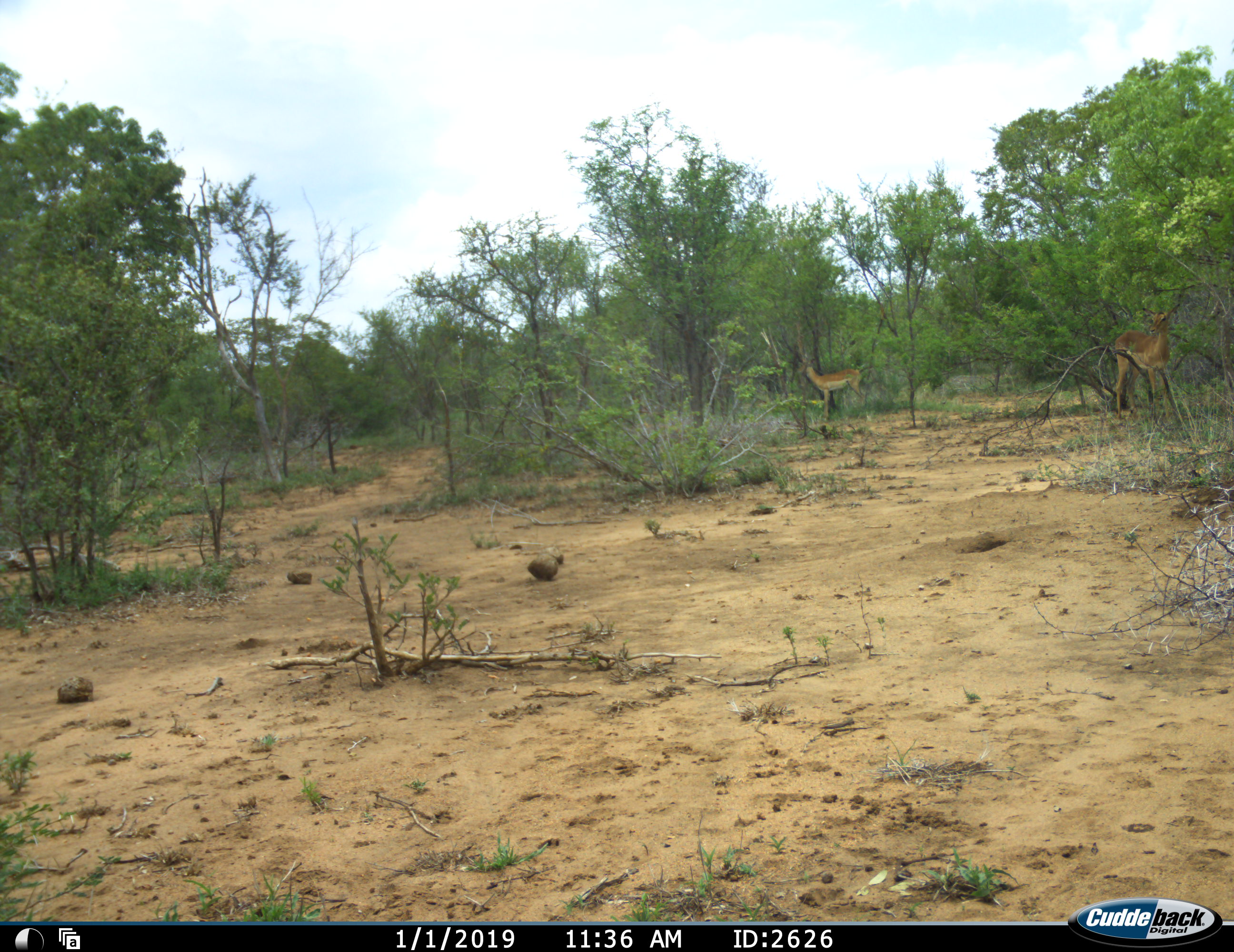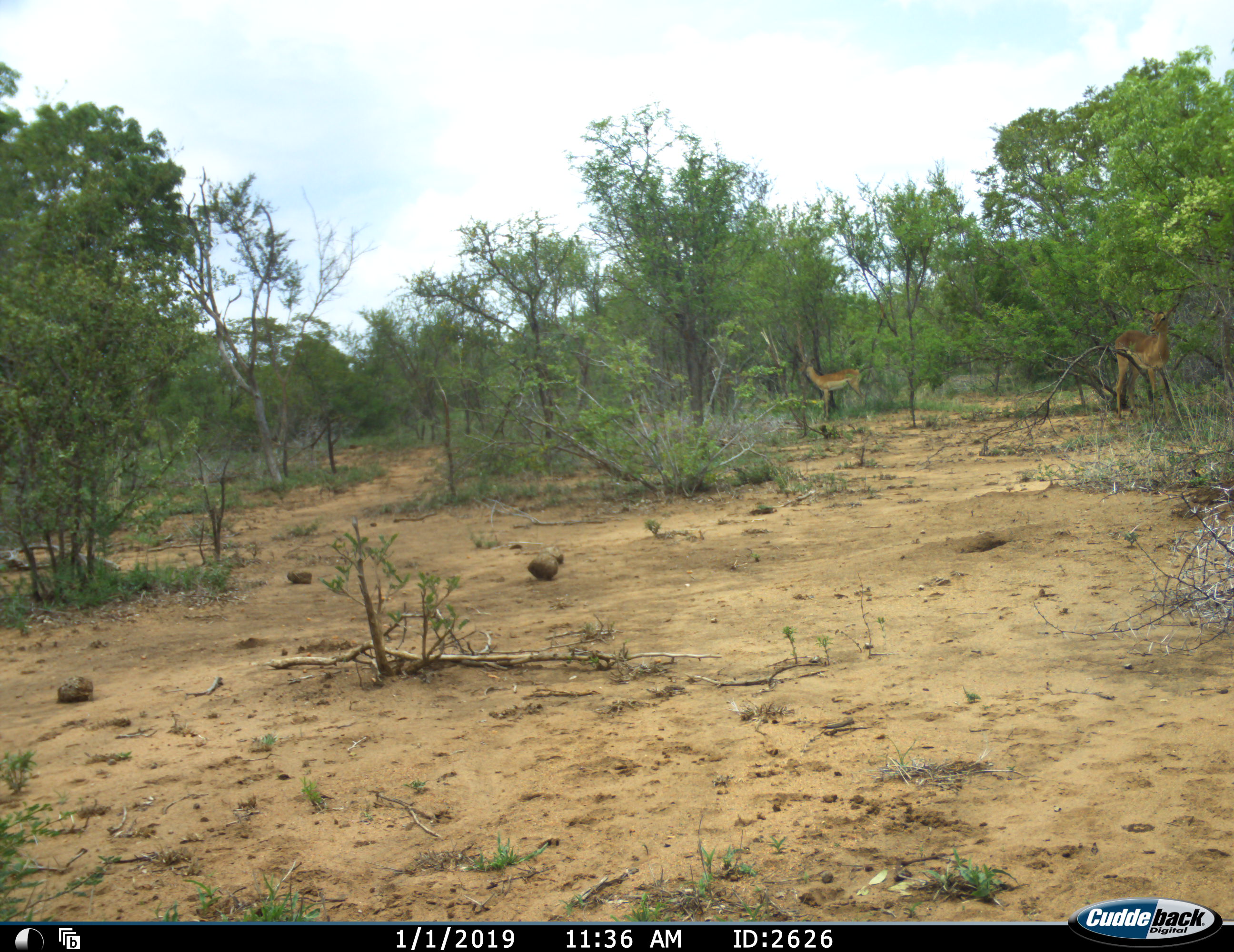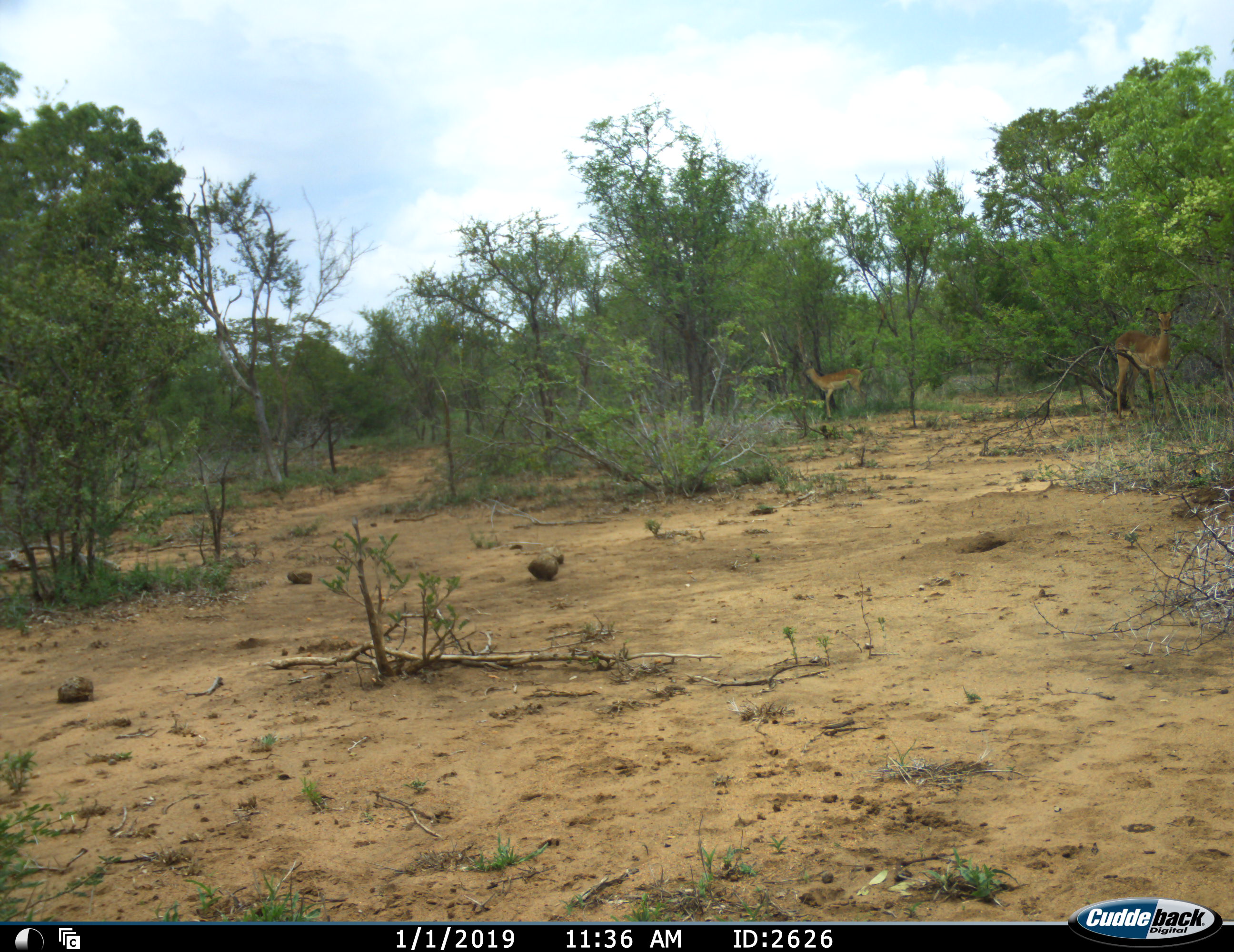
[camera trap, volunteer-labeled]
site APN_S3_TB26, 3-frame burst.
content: unidentified animal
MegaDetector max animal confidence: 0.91